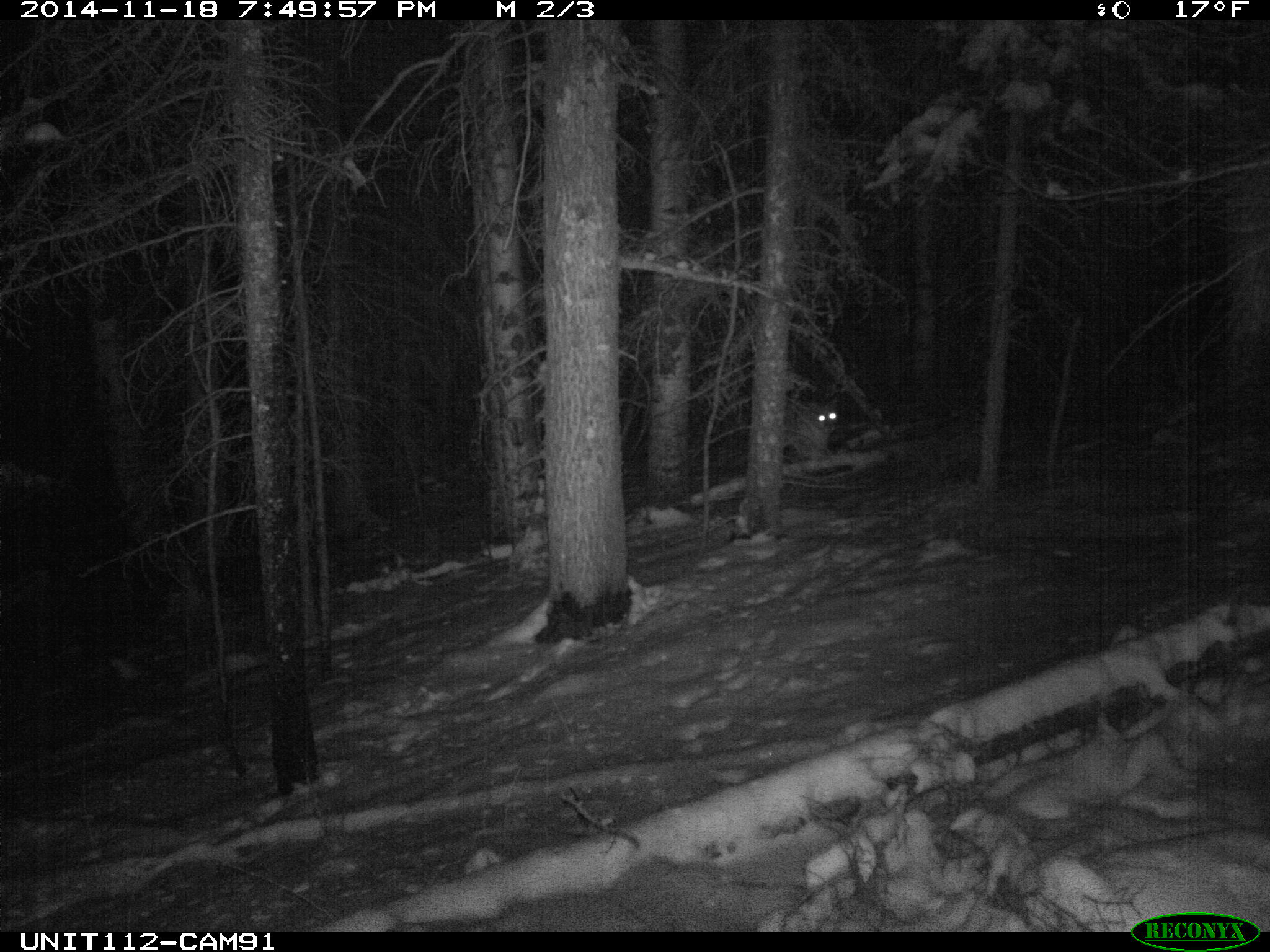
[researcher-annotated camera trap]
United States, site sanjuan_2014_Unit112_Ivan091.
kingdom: Animalia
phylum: Chordata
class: Mammalia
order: Carnivora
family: Felidae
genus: Puma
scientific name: Puma concolor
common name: mountain lion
Puma concolor (mountain lion).